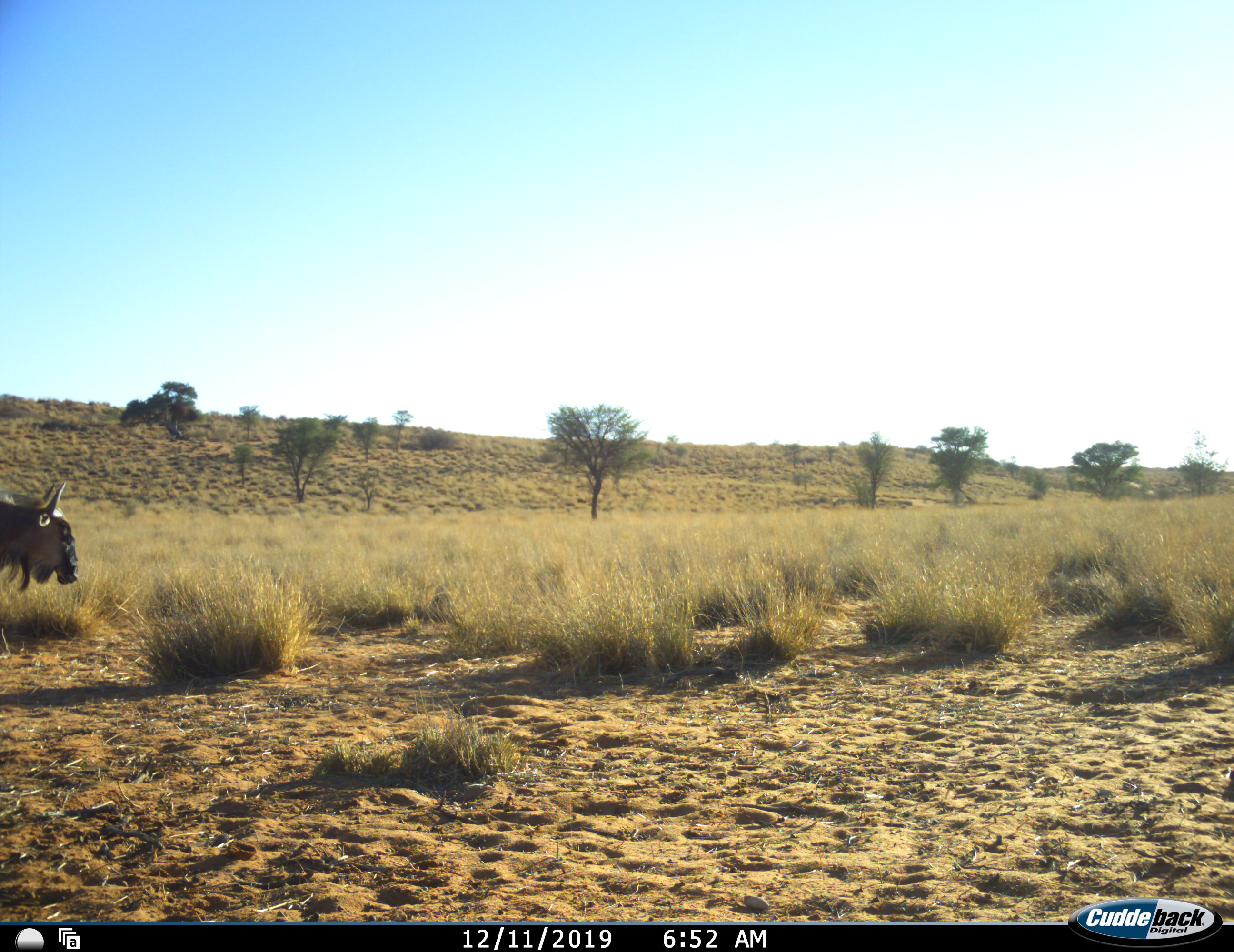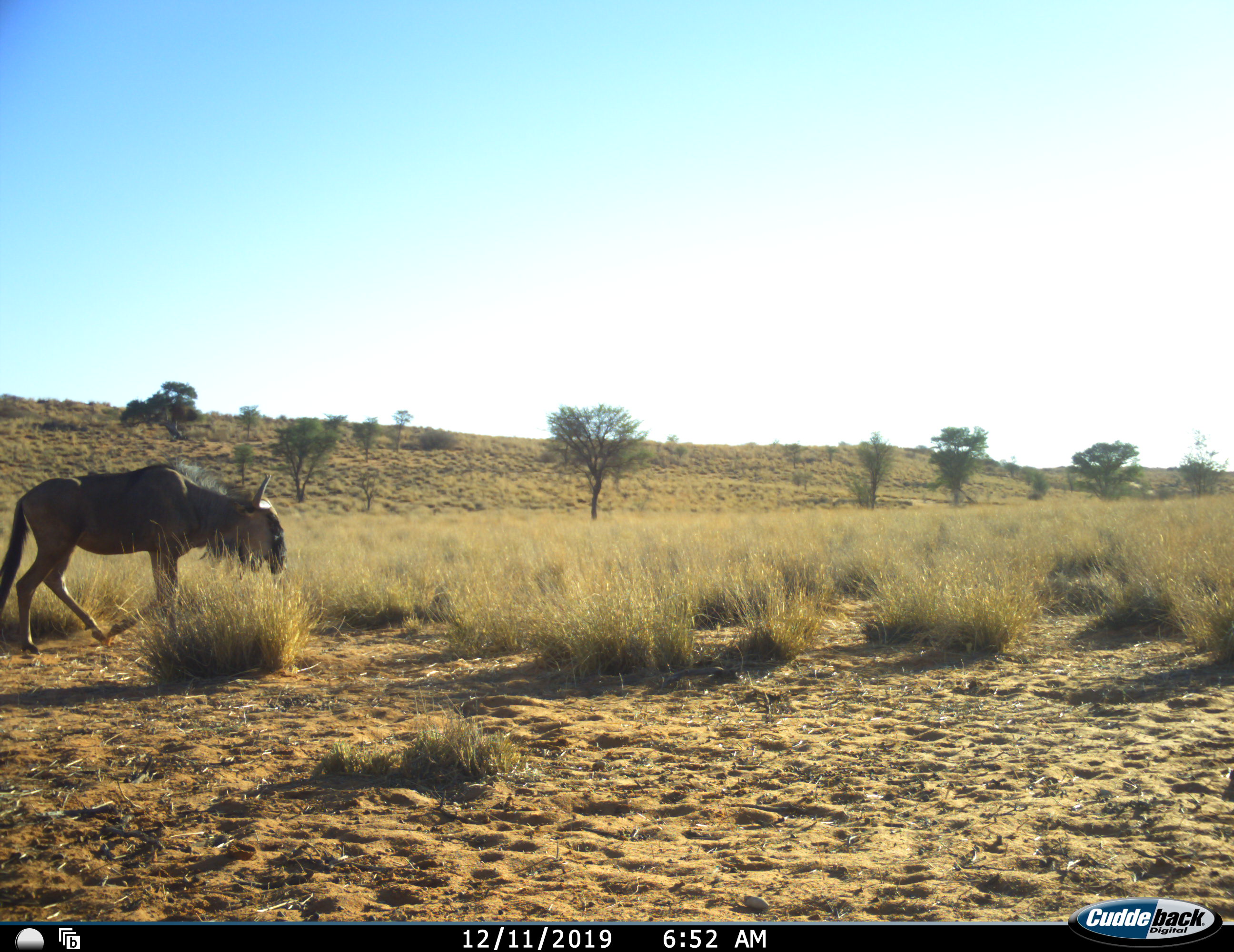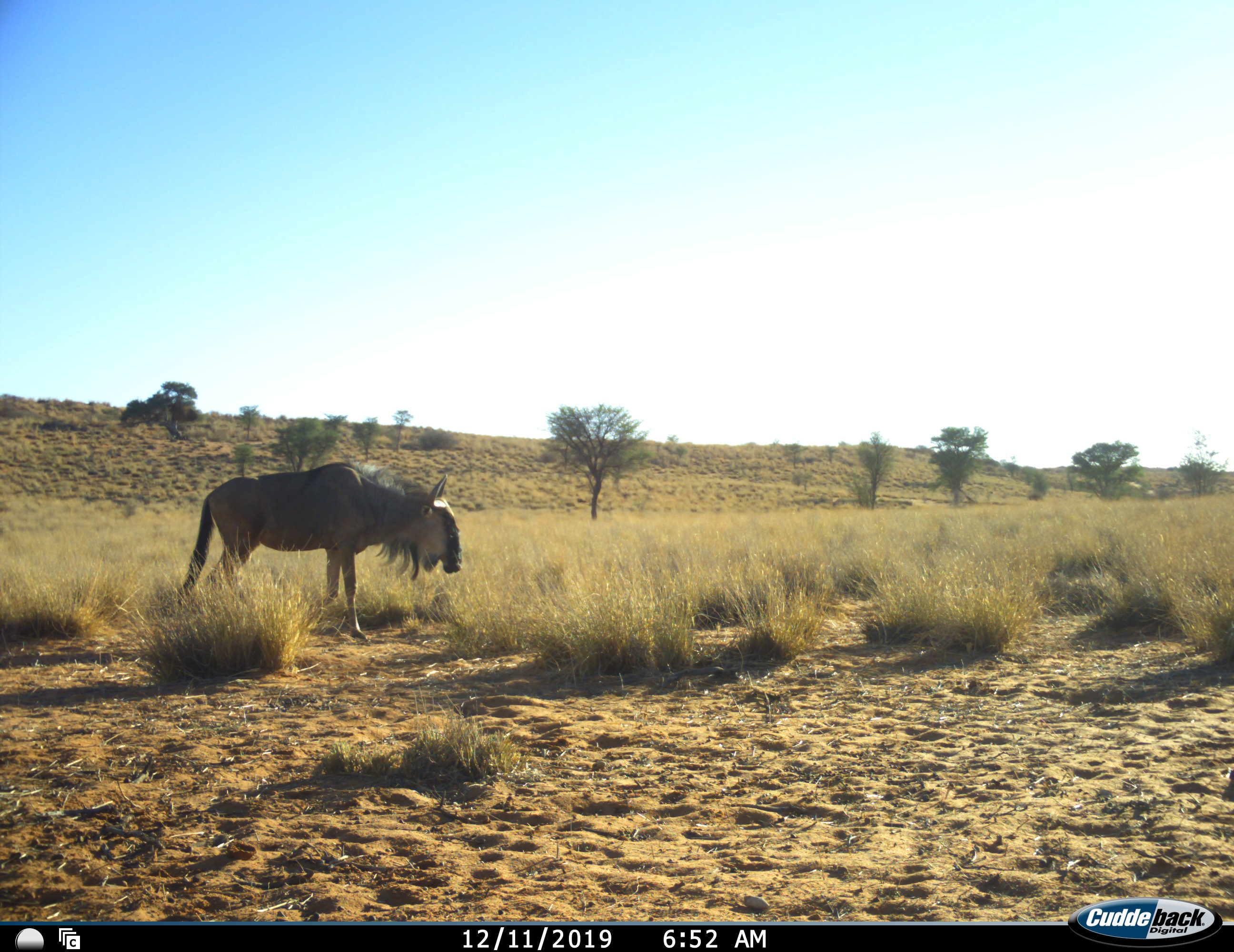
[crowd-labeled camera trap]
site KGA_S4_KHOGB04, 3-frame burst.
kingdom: Animalia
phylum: Chordata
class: Mammalia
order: Artiodactyla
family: Bovidae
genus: Connochaetes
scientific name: Connochaetes taurinus taurinus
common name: blue wildebeest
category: wildebeestblue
Wildebeestblue (blue wildebeest) (Connochaetes taurinus taurinus), count 1. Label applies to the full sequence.